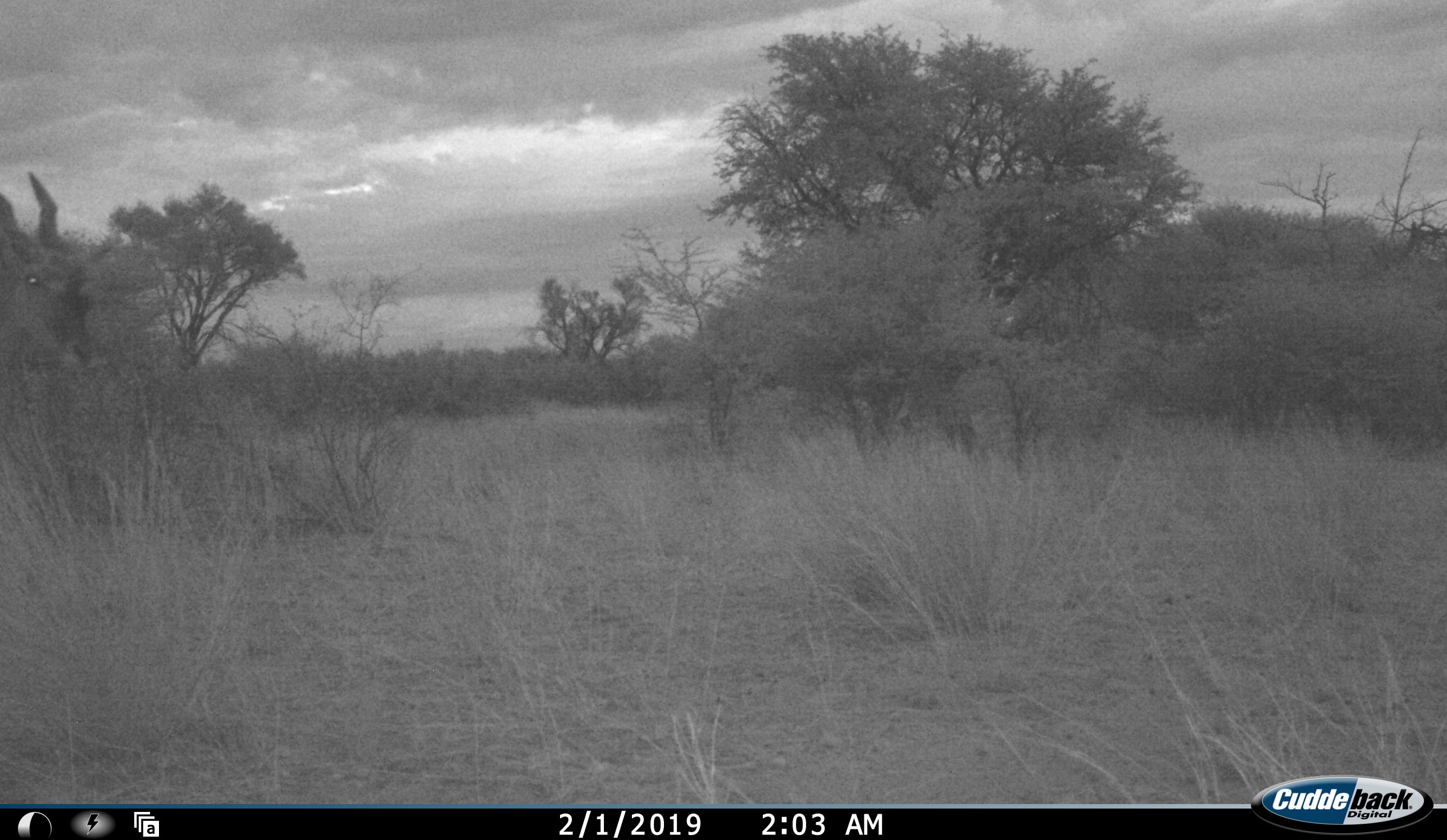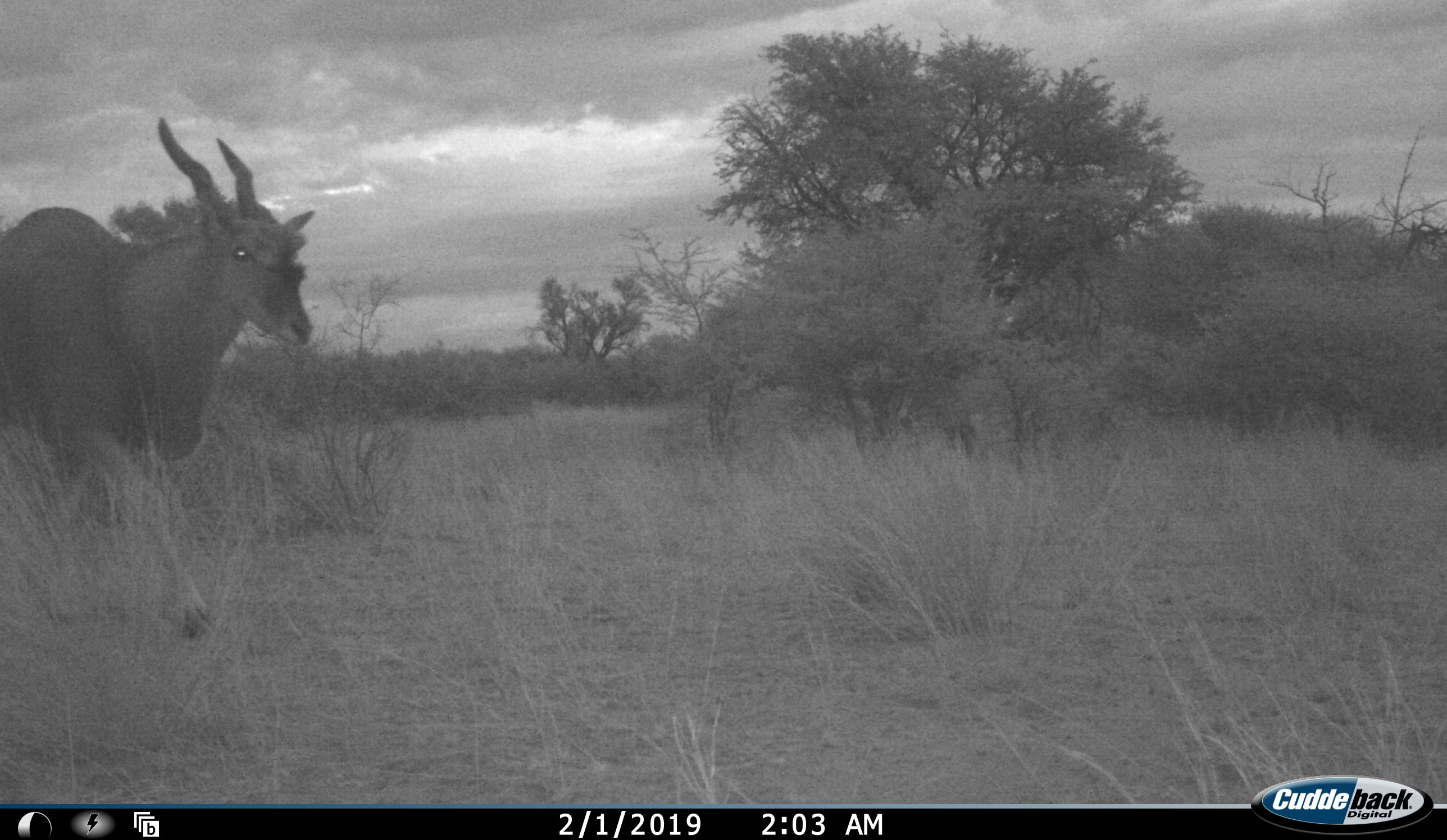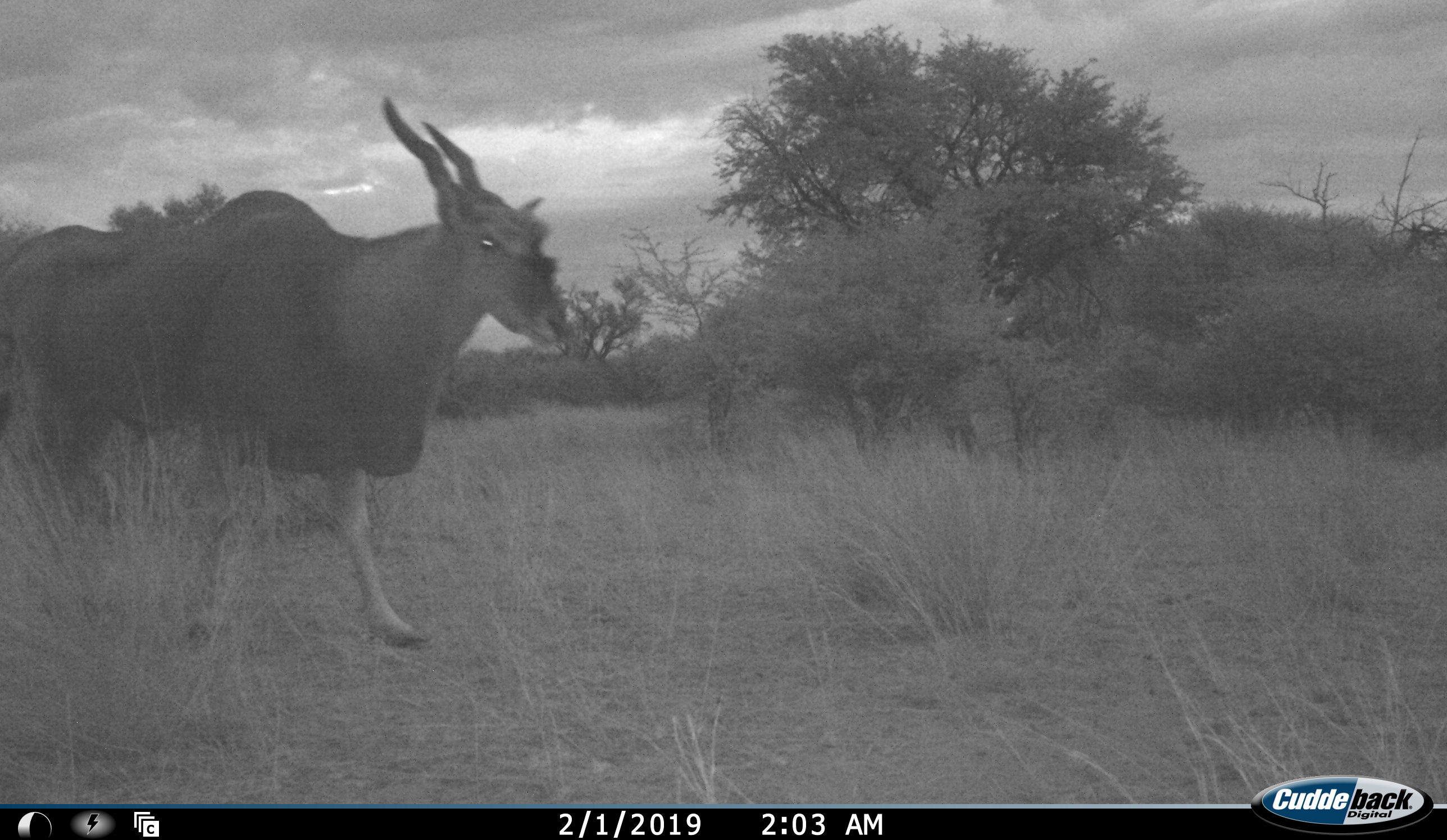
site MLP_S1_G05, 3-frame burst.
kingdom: Animalia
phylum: Chordata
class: Mammalia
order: Artiodactyla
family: Bovidae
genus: Tragelaphus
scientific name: Tragelaphus oryx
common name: eland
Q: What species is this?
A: Eland (Tragelaphus oryx).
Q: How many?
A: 1.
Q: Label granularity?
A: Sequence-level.